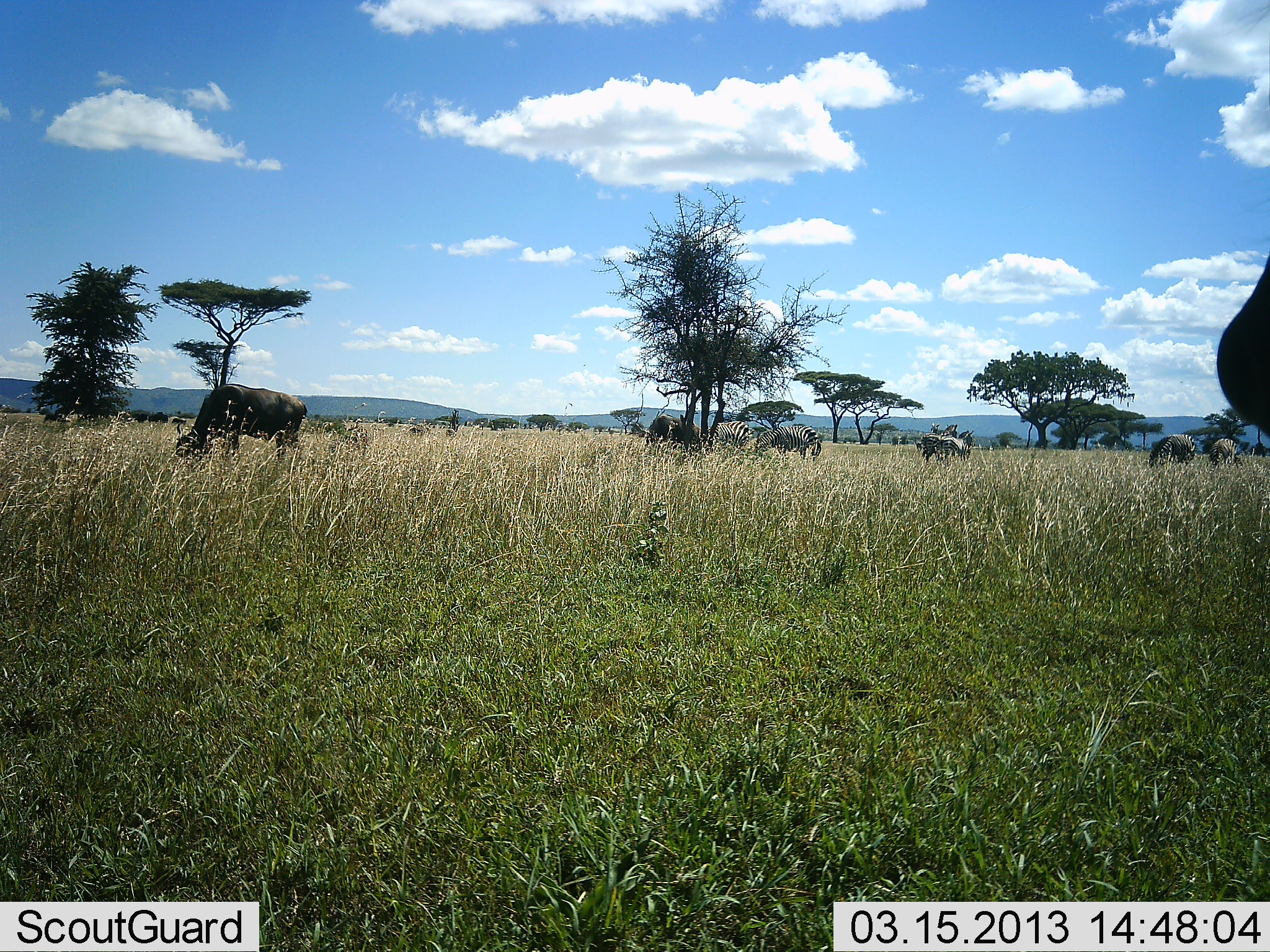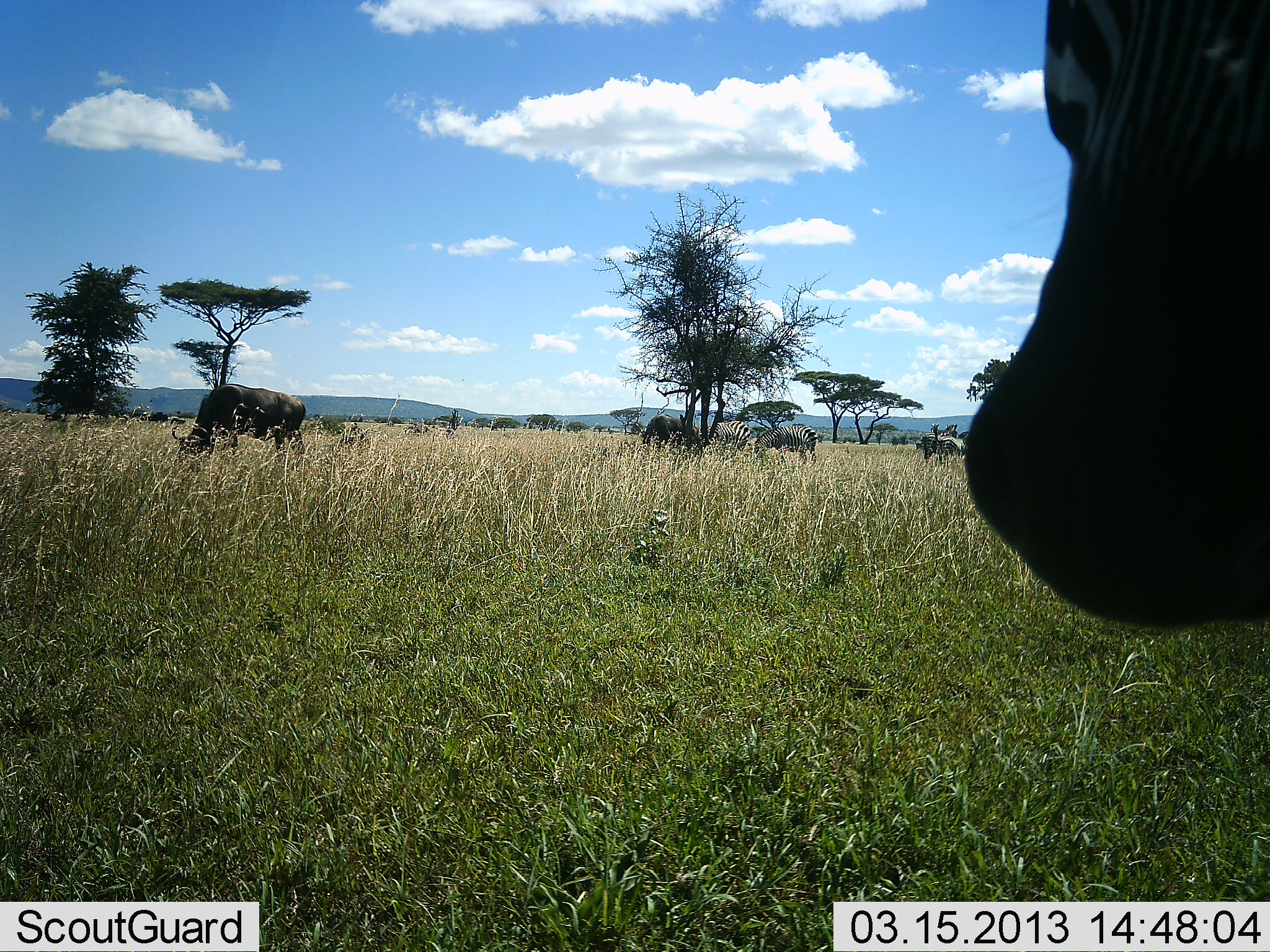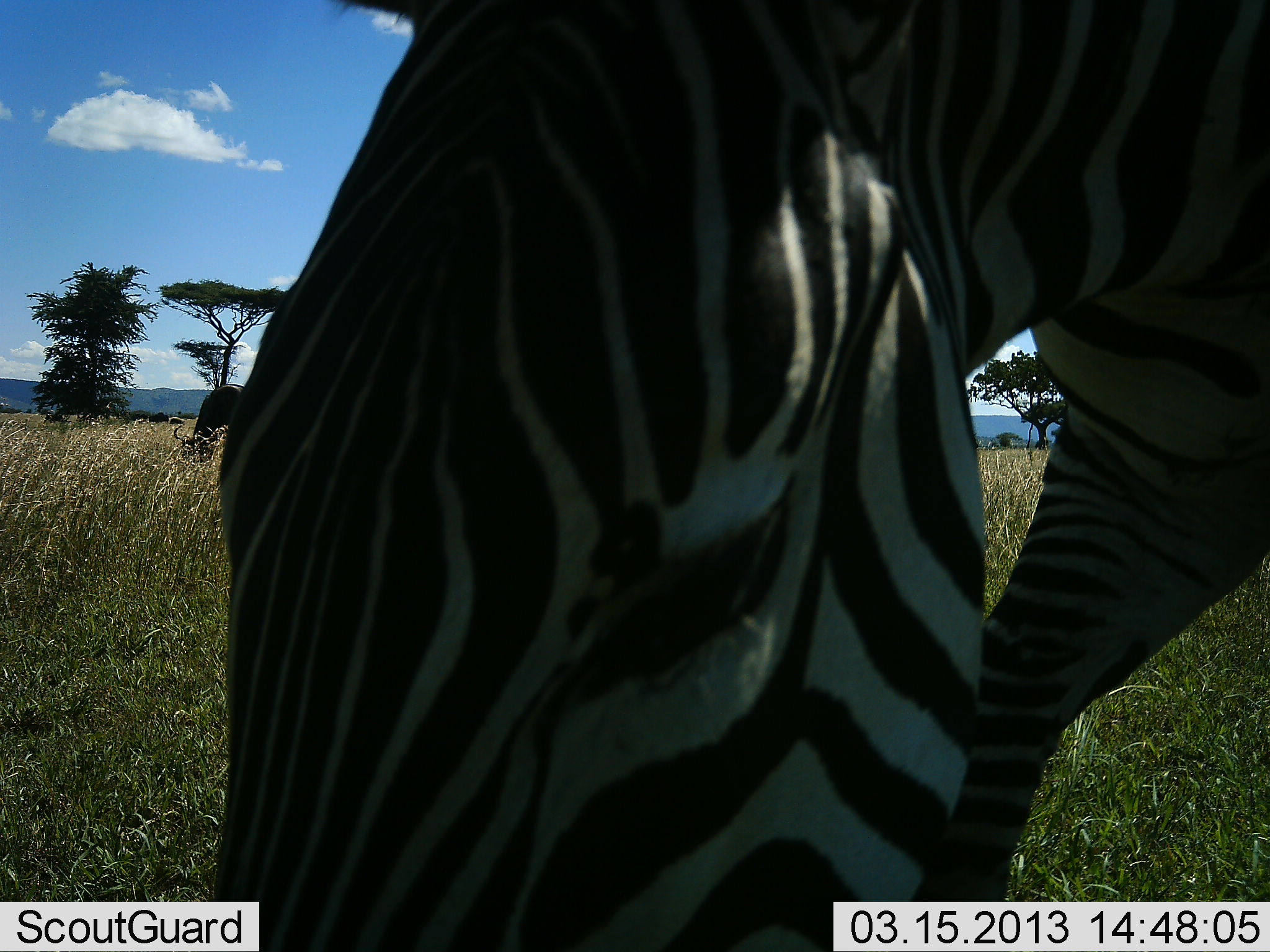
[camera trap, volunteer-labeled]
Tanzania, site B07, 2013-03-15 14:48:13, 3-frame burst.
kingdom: Animalia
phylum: Chordata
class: Mammalia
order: Artiodactyla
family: Bovidae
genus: Connochaetes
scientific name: Connochaetes taurinus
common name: blue wildebeest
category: wildebeest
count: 4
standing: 32%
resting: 0%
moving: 5%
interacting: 0%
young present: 0%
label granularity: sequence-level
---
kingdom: Animalia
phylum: Chordata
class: Mammalia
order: Perissodactyla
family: Equidae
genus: Equus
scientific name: Equus quagga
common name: plains zebra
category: zebra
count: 4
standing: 41%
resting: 0%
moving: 53%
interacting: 0%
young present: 0%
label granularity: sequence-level